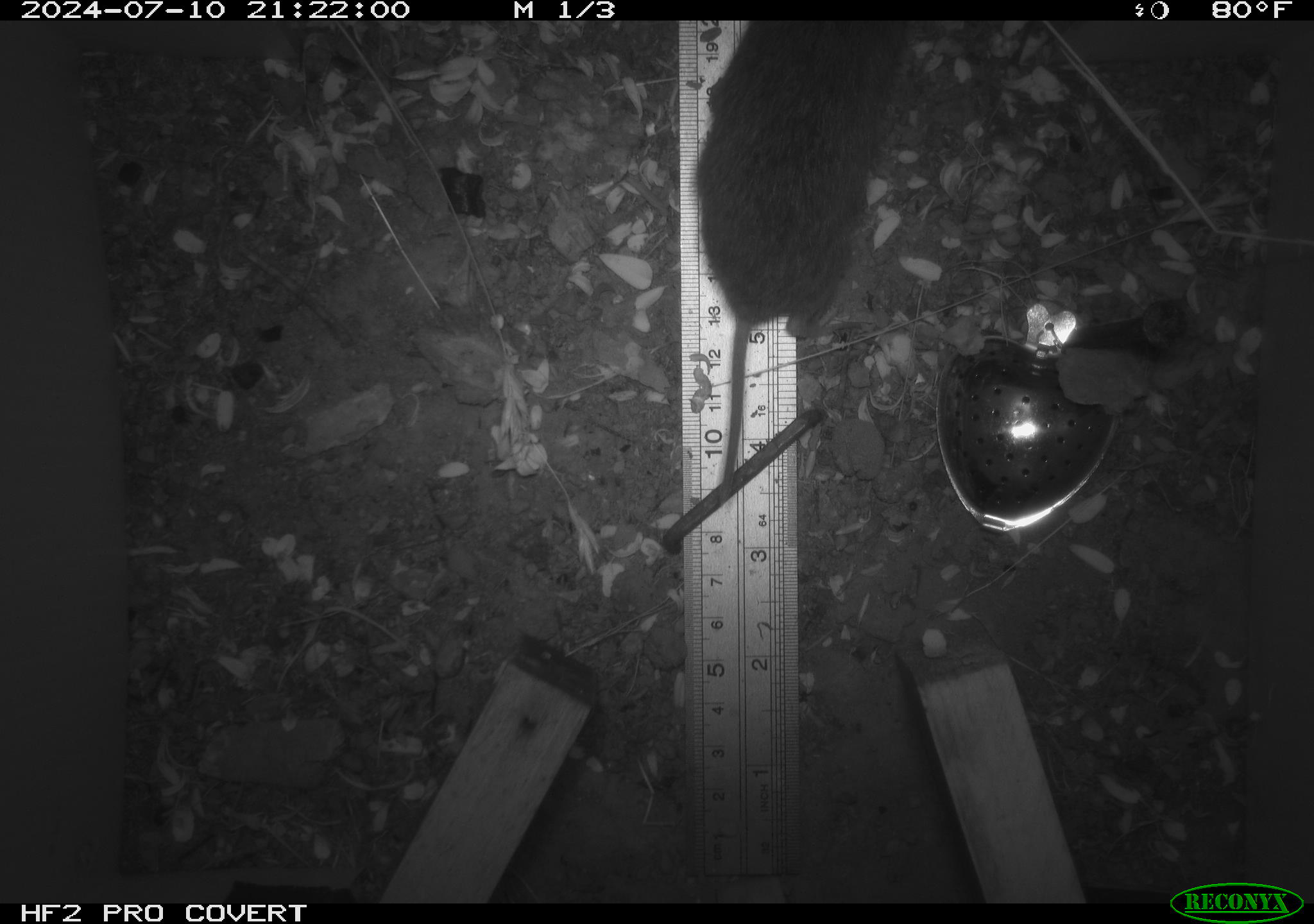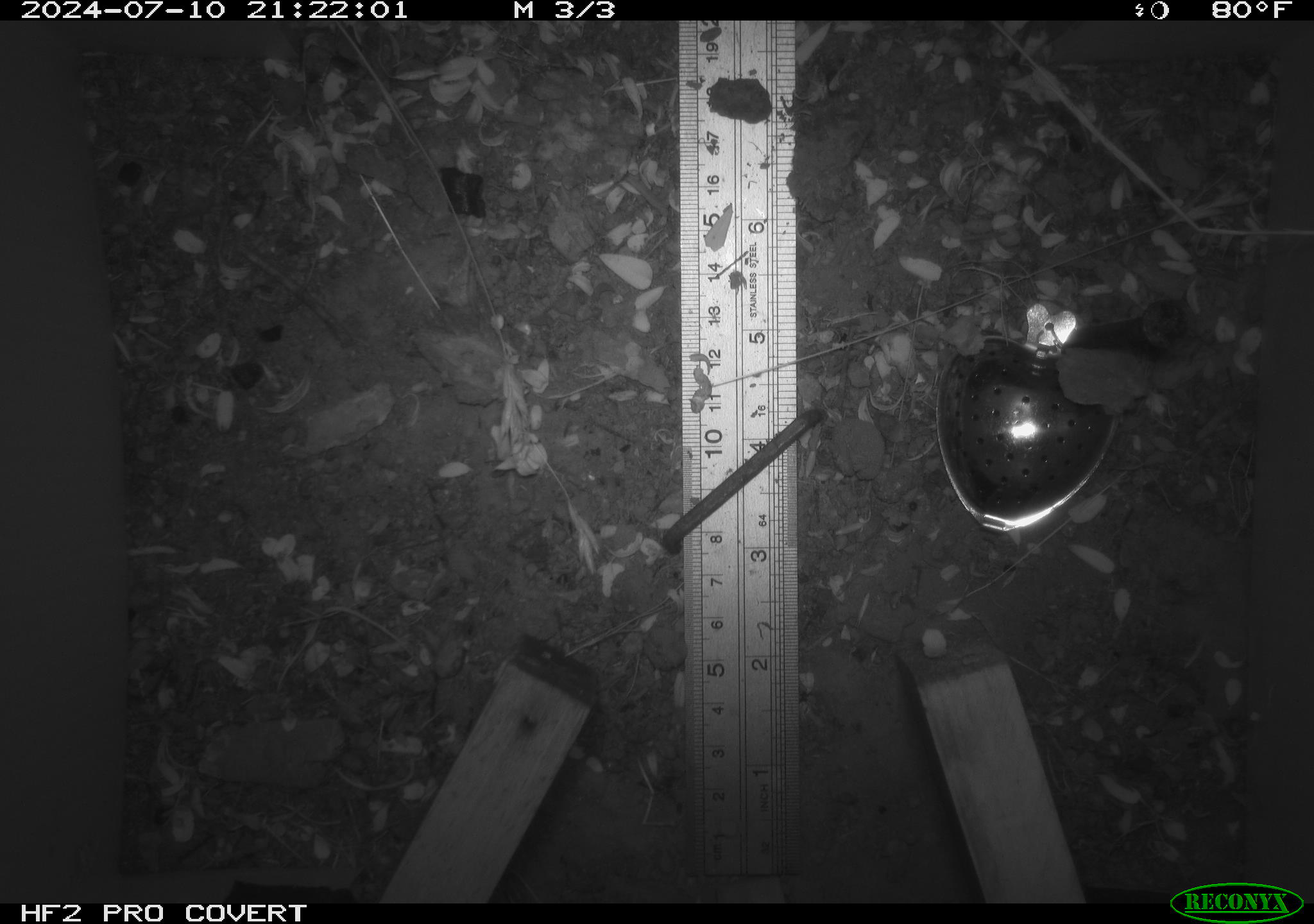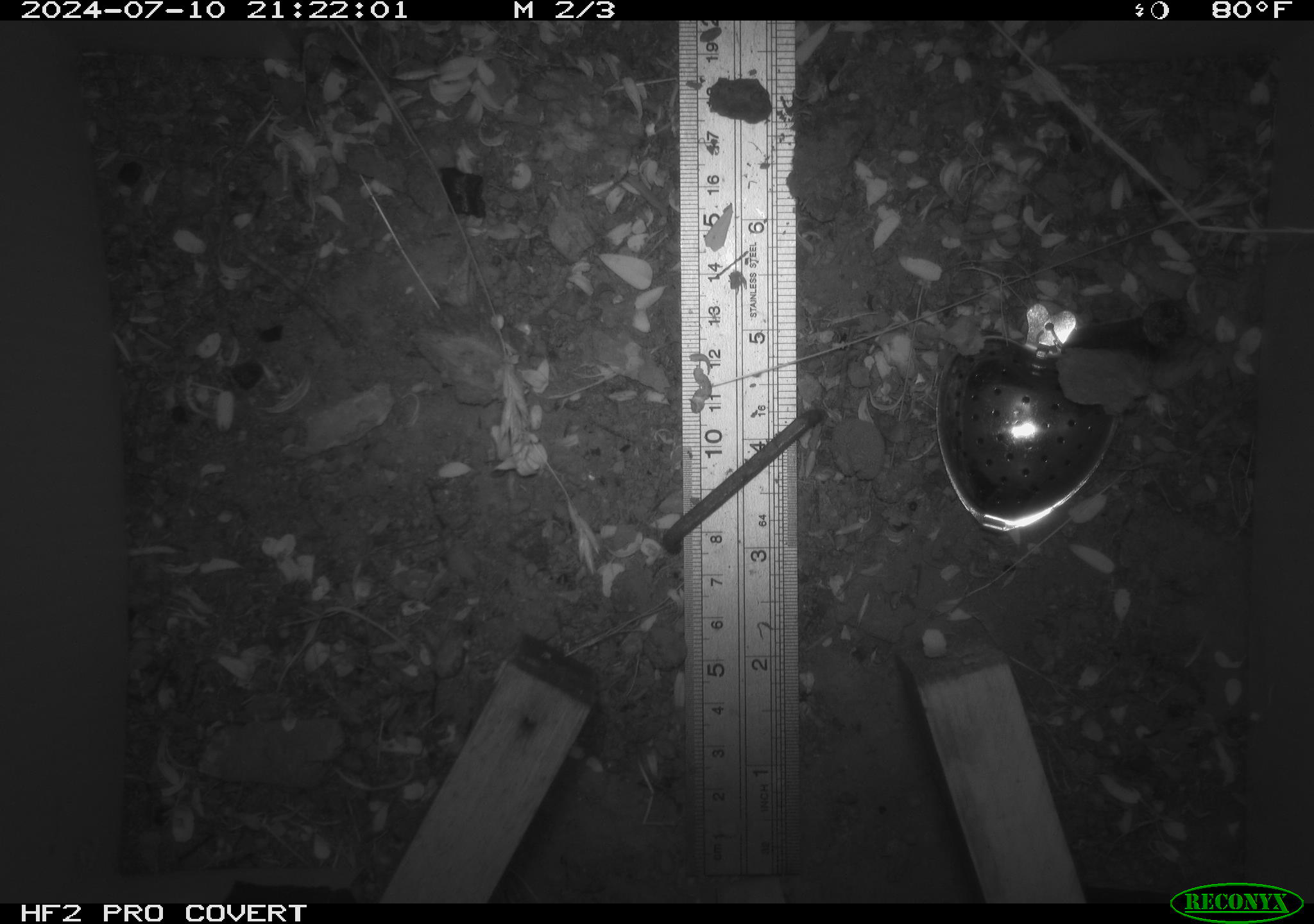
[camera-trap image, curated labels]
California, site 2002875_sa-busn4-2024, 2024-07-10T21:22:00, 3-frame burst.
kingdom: Animalia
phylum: Chordata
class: Mammalia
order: Rodentia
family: Cricetidae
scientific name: Arvicolinae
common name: voles, lemmings, and muskrats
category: arvicolinae subfamily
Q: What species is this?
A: Arvicolinae subfamily (voles, lemmings, and muskrats) (Arvicolinae).